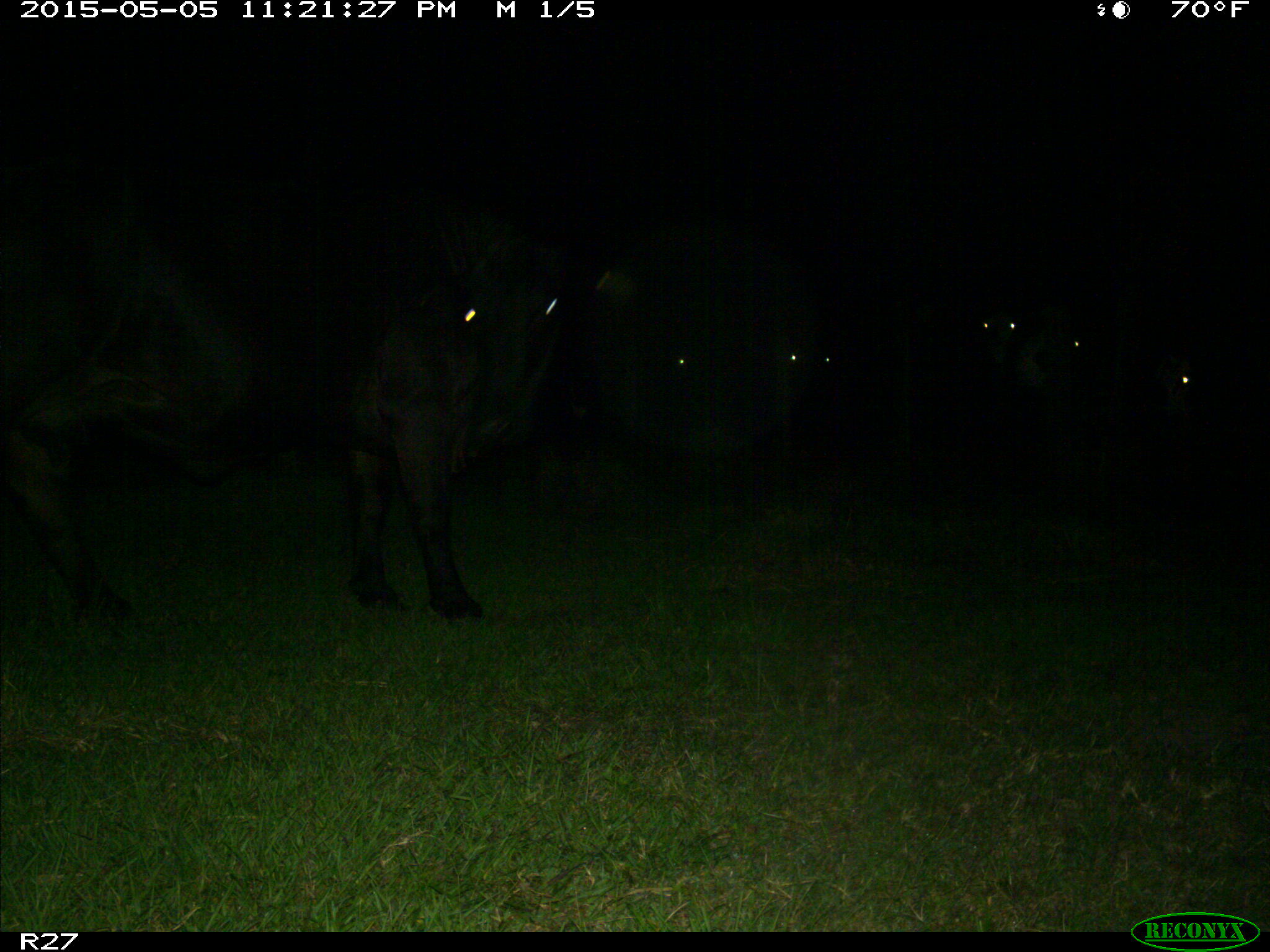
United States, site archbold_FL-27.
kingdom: Animalia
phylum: Chordata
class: Mammalia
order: Artiodactyla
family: Bovidae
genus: Bos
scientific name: Bos taurus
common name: domestic cow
Bos taurus (domestic cow).